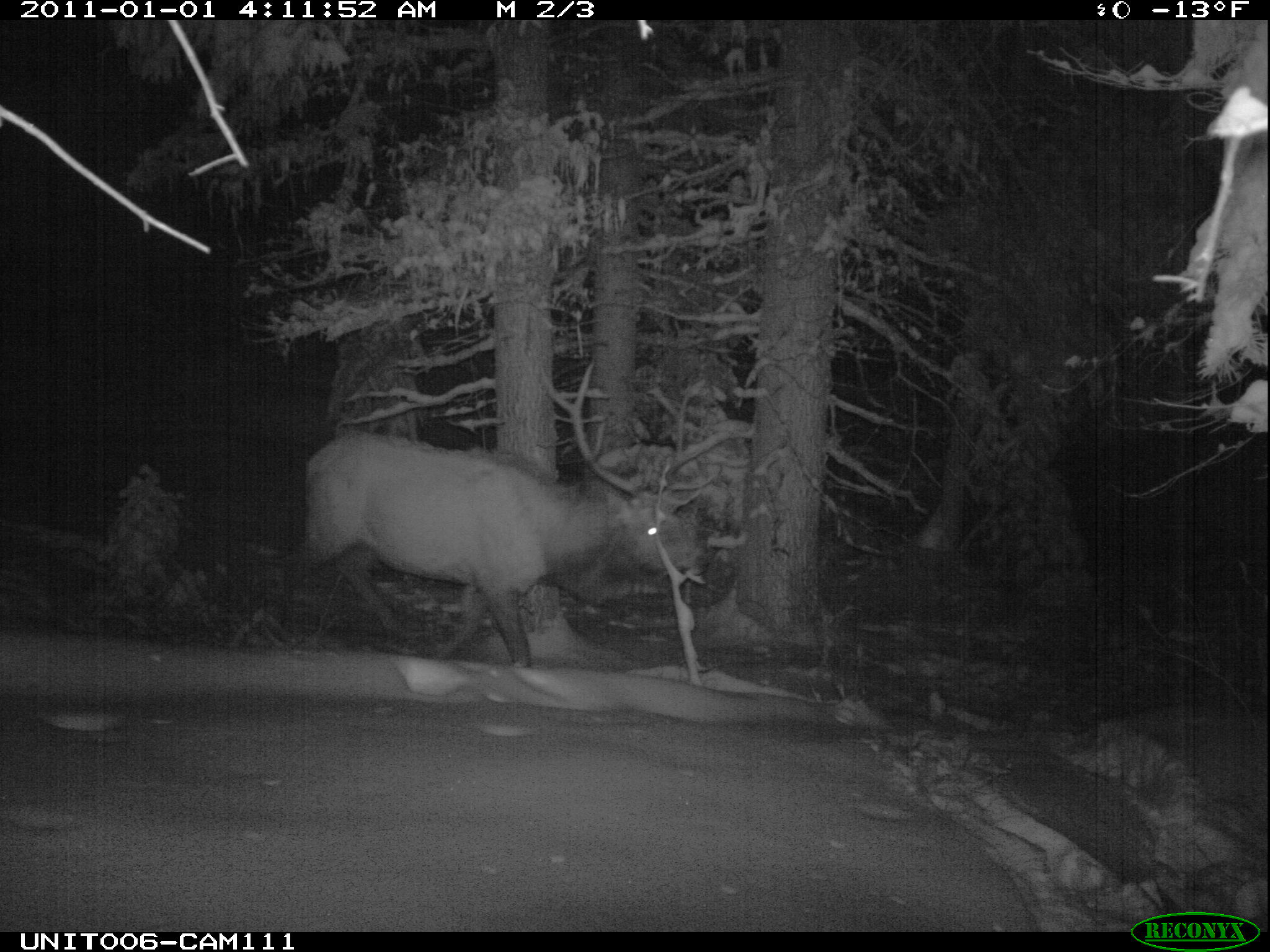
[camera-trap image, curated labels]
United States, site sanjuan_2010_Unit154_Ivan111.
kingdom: Animalia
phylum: Chordata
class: Mammalia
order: Artiodactyla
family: Cervidae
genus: Cervus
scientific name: Cervus elaphus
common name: red deer